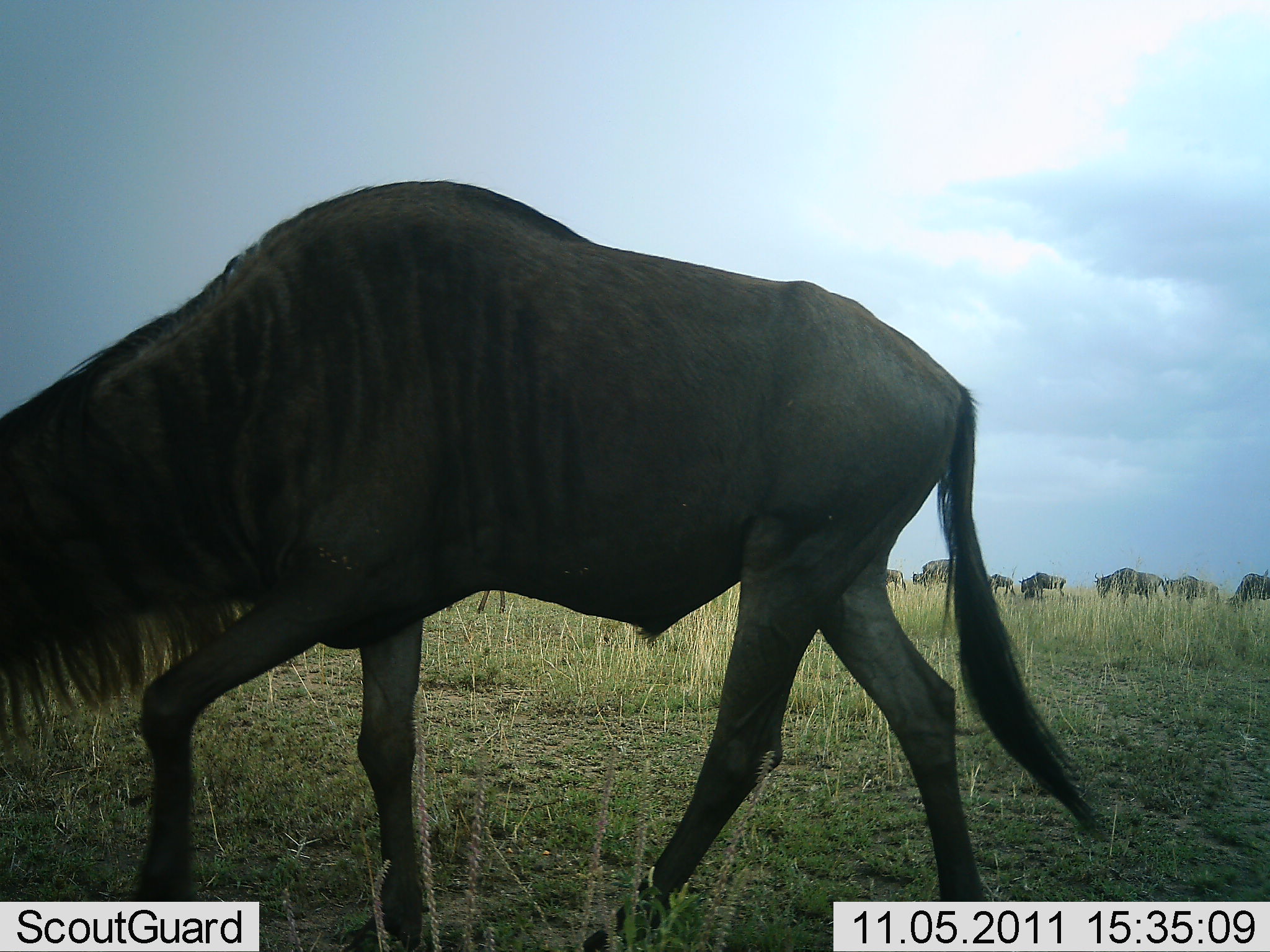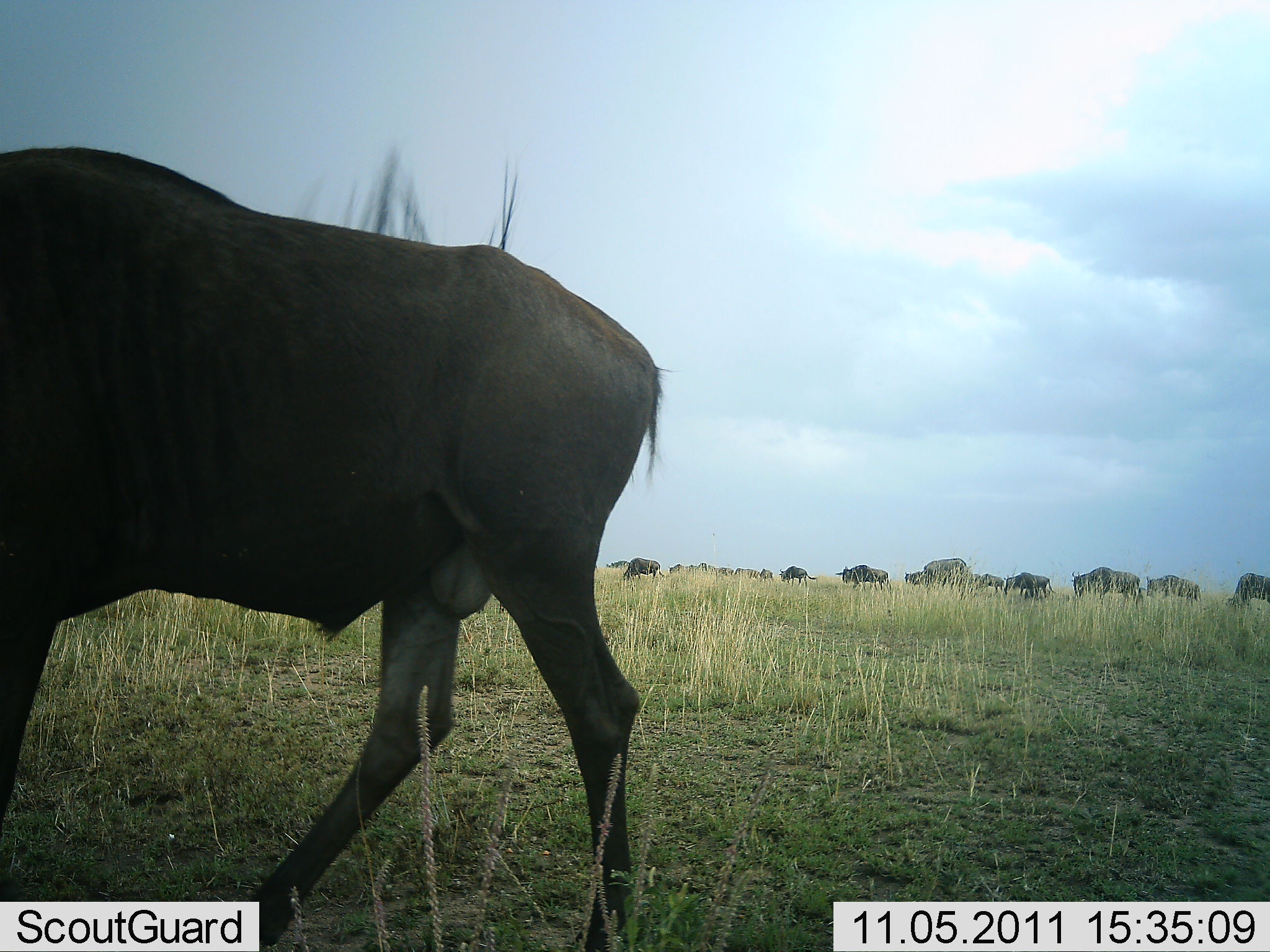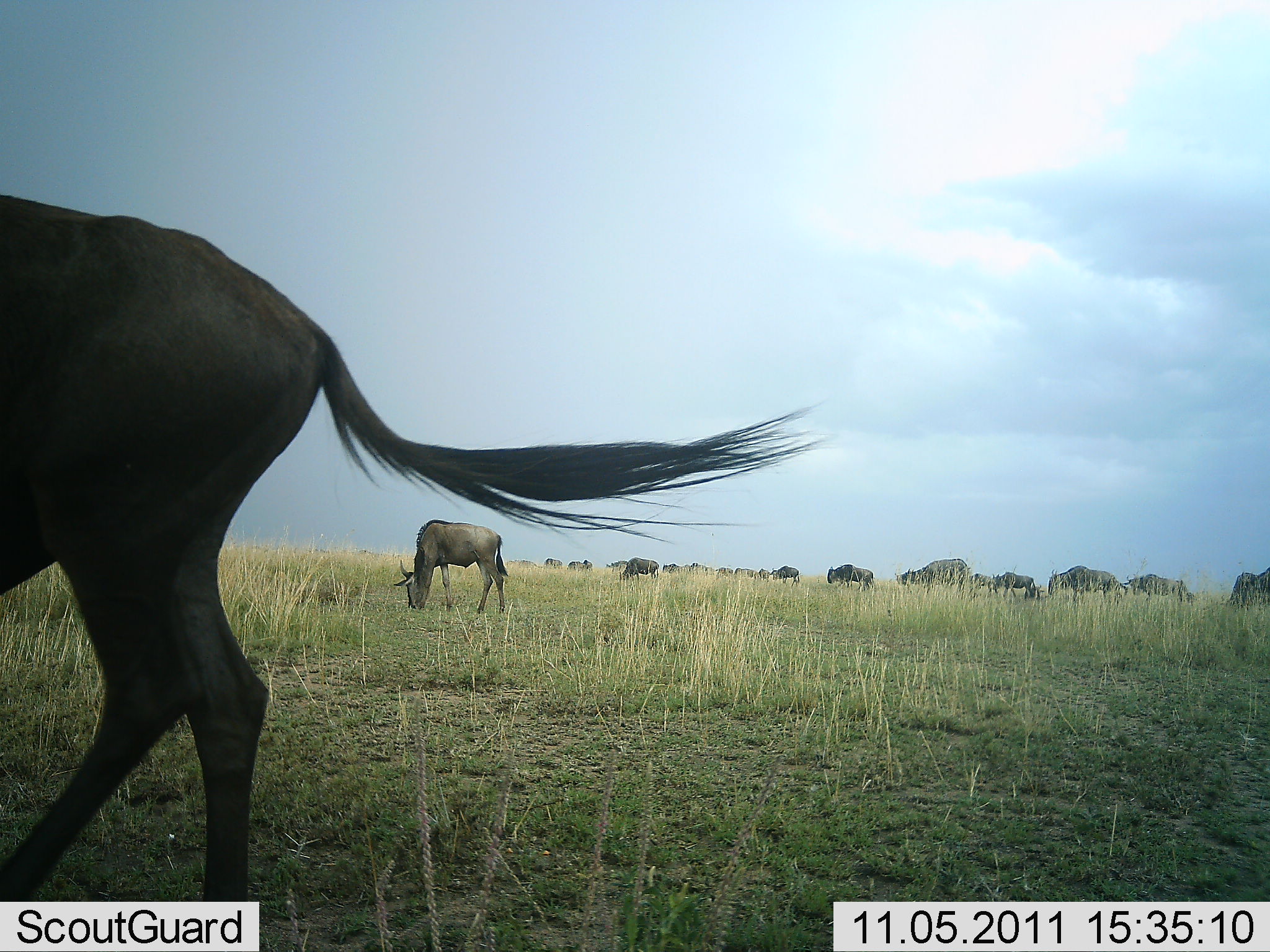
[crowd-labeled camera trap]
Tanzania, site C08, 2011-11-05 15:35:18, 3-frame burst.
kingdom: Animalia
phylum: Chordata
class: Mammalia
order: Artiodactyla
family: Bovidae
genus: Connochaetes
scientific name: Connochaetes taurinus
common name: blue wildebeest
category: wildebeest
Wildebeest (blue wildebeest) (Connochaetes taurinus), count 11-50. Behavior (volunteer vote fractions): standing 25%, resting 0%, moving 58%, interacting 0%. Young present (vote fraction): 0%. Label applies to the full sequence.